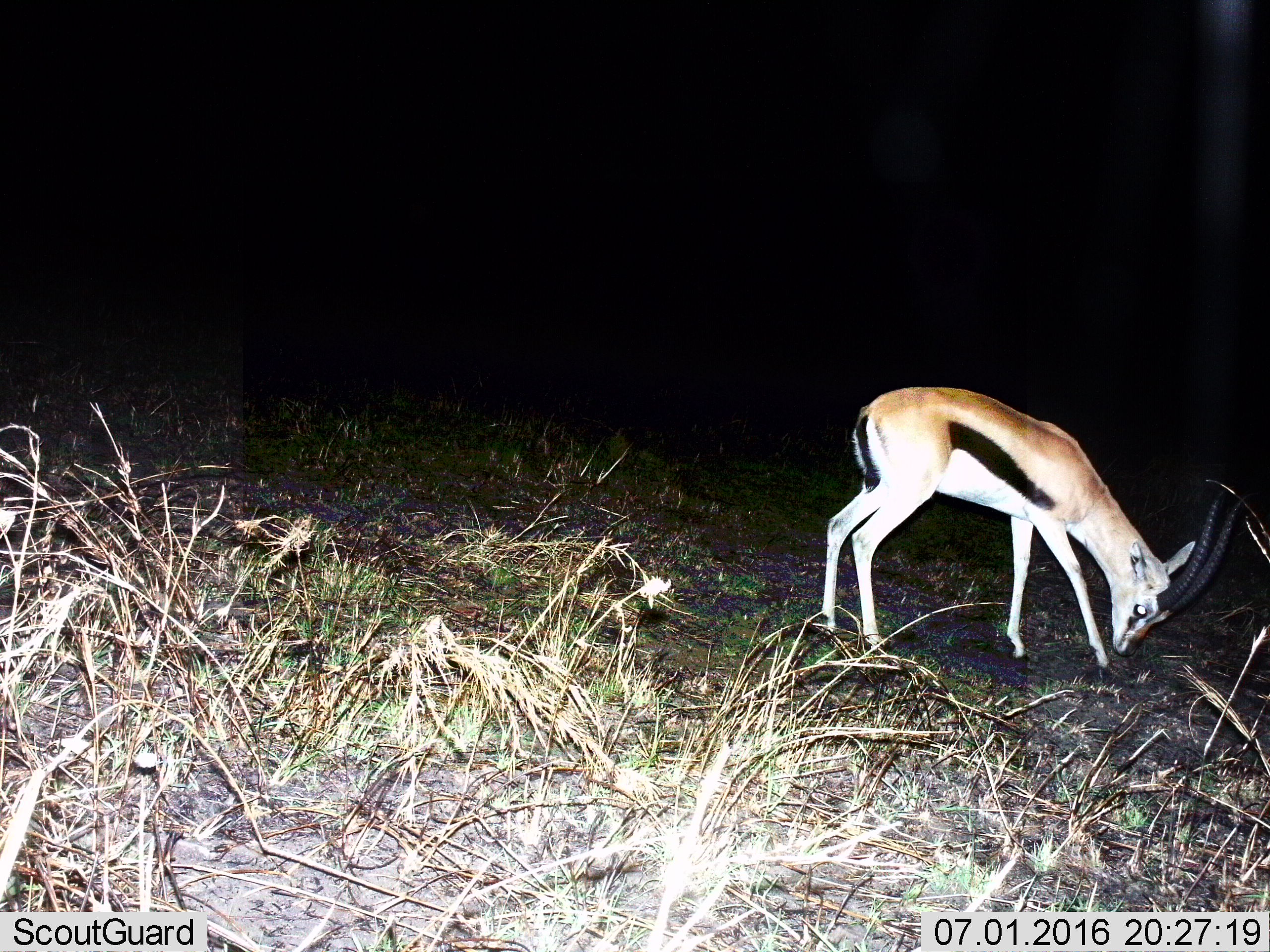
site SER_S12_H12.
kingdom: Animalia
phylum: Chordata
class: Mammalia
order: Artiodactyla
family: Bovidae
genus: Eudorcas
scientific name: Eudorcas thomsonii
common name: thomson's gazelle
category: gazellethomsons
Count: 1.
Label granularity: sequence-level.